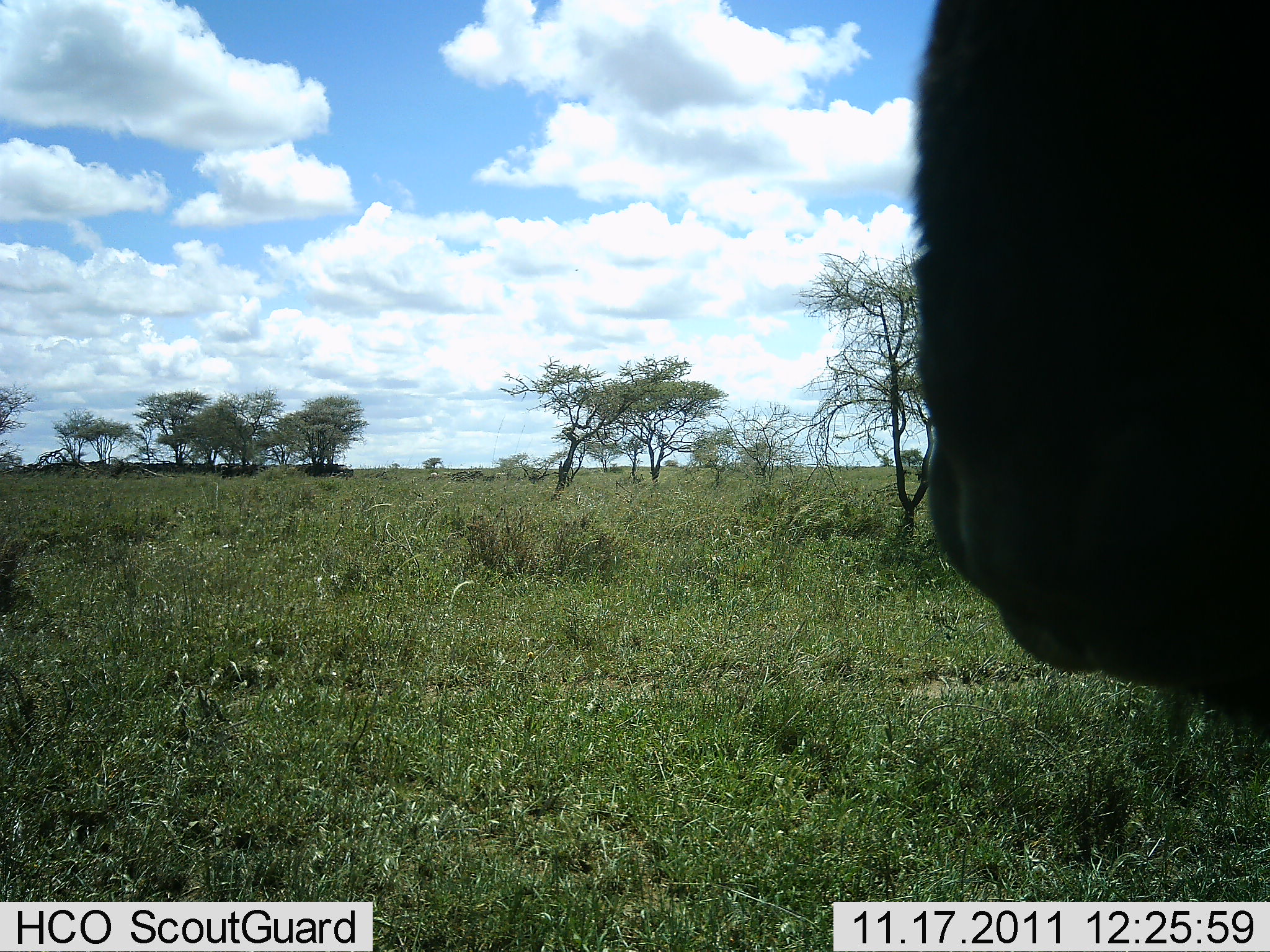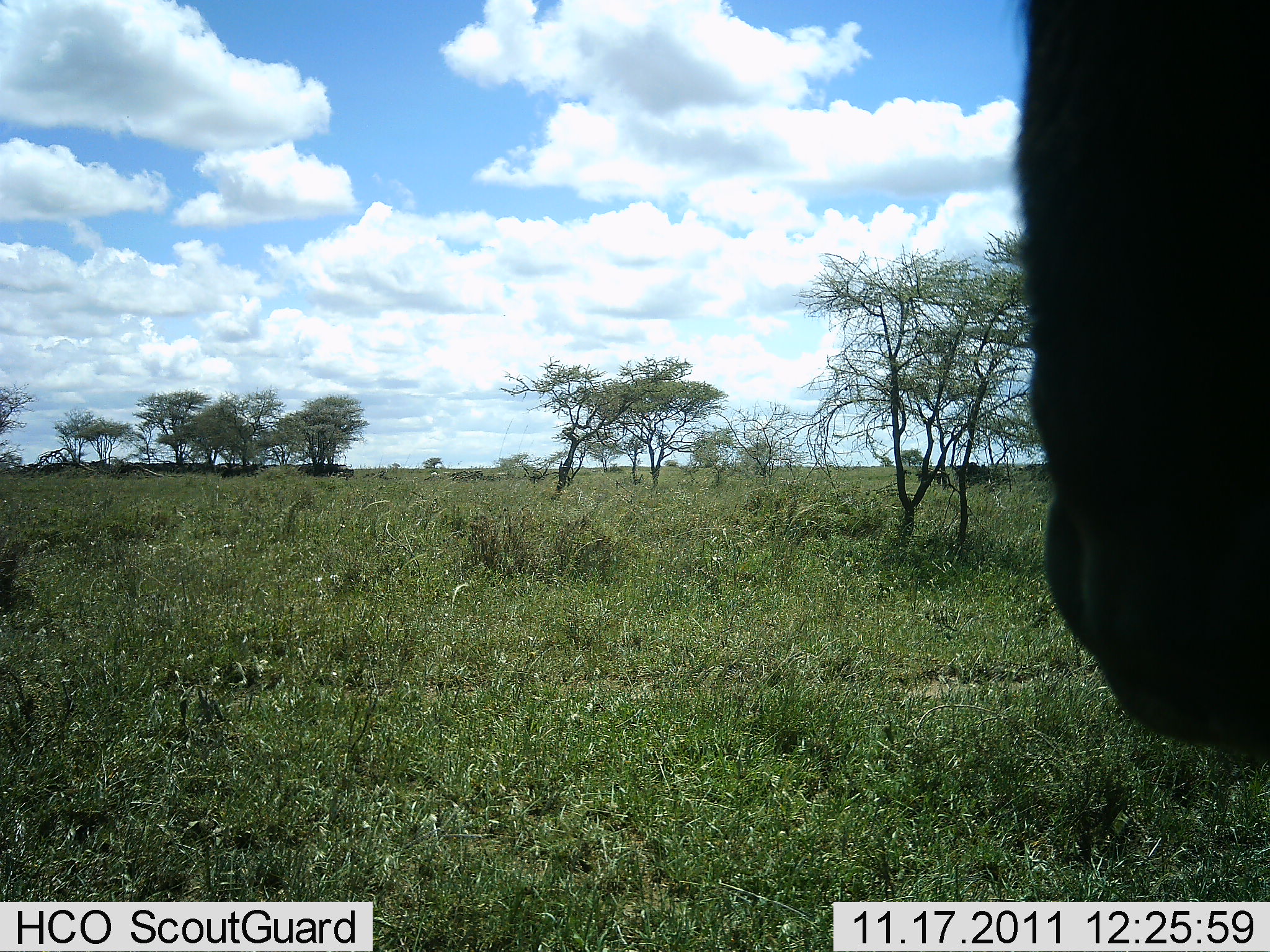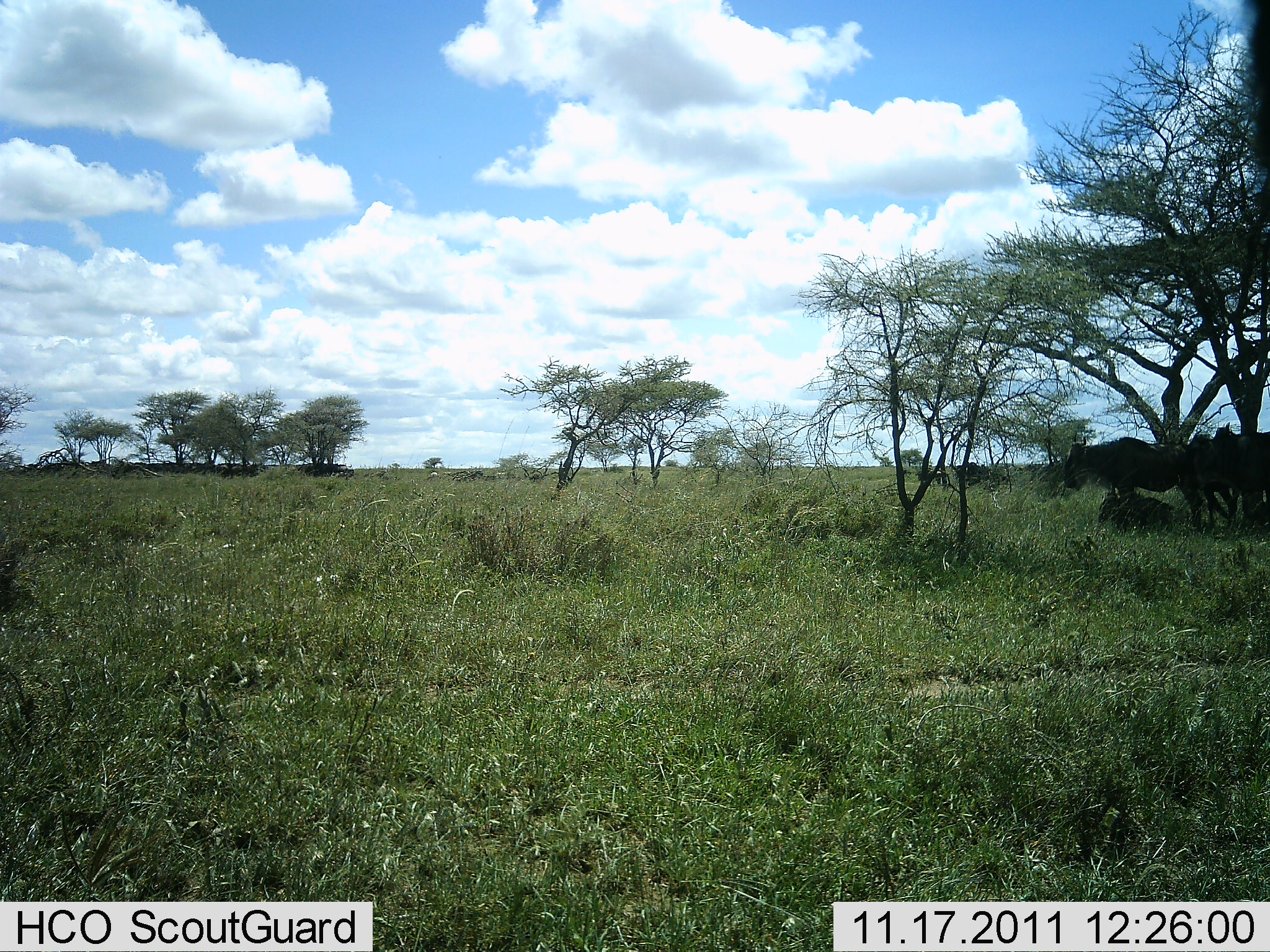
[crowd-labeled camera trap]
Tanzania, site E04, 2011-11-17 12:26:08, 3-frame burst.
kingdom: Animalia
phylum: Chordata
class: Mammalia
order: Artiodactyla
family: Bovidae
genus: Connochaetes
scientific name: Connochaetes taurinus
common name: blue wildebeest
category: wildebeest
Wildebeest (blue wildebeest) (Connochaetes taurinus), count 4. Behavior (volunteer vote fractions): standing 83%, resting 17%, moving 8%, interacting 0%. Young present (vote fraction): 0%. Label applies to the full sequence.